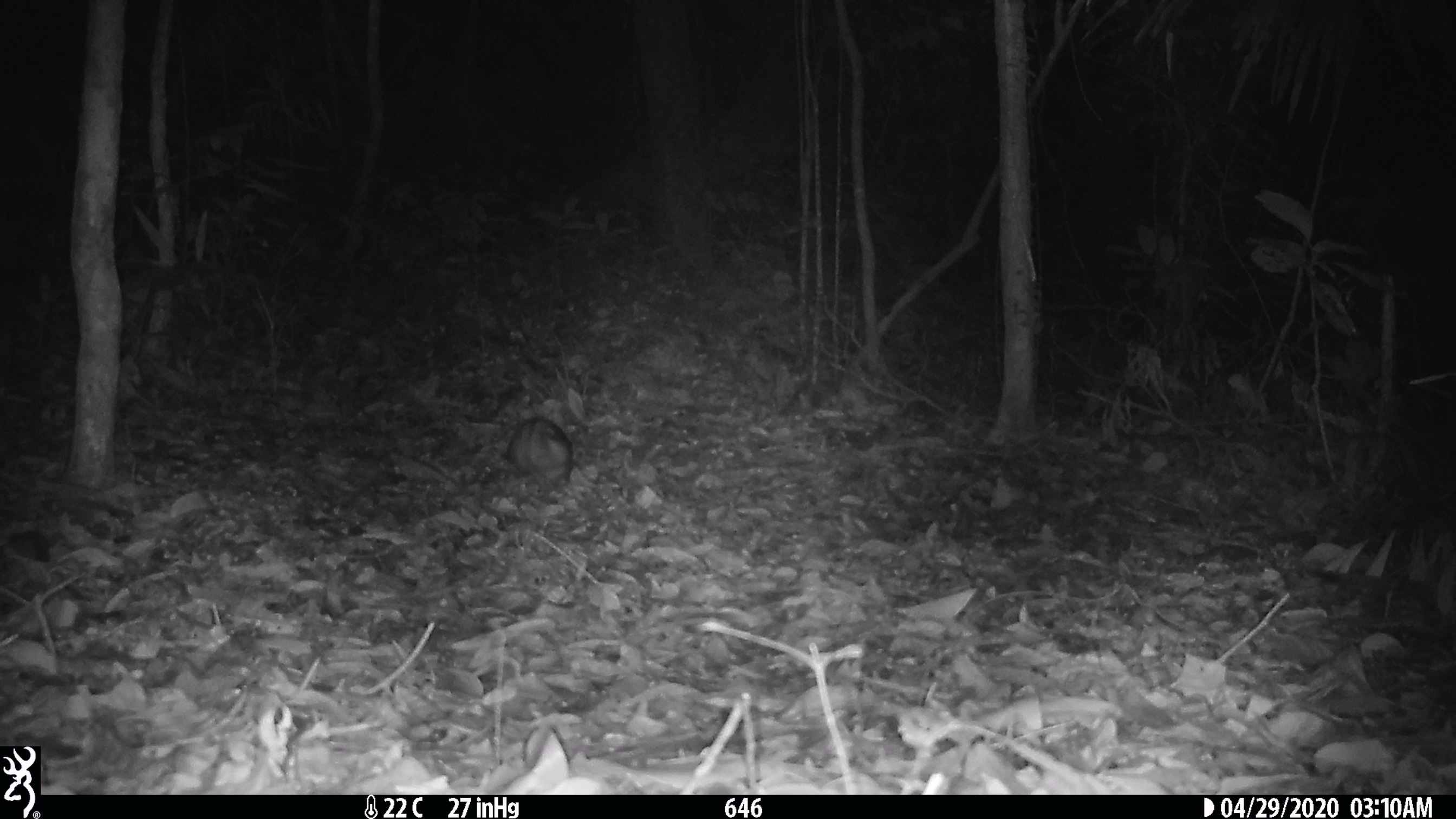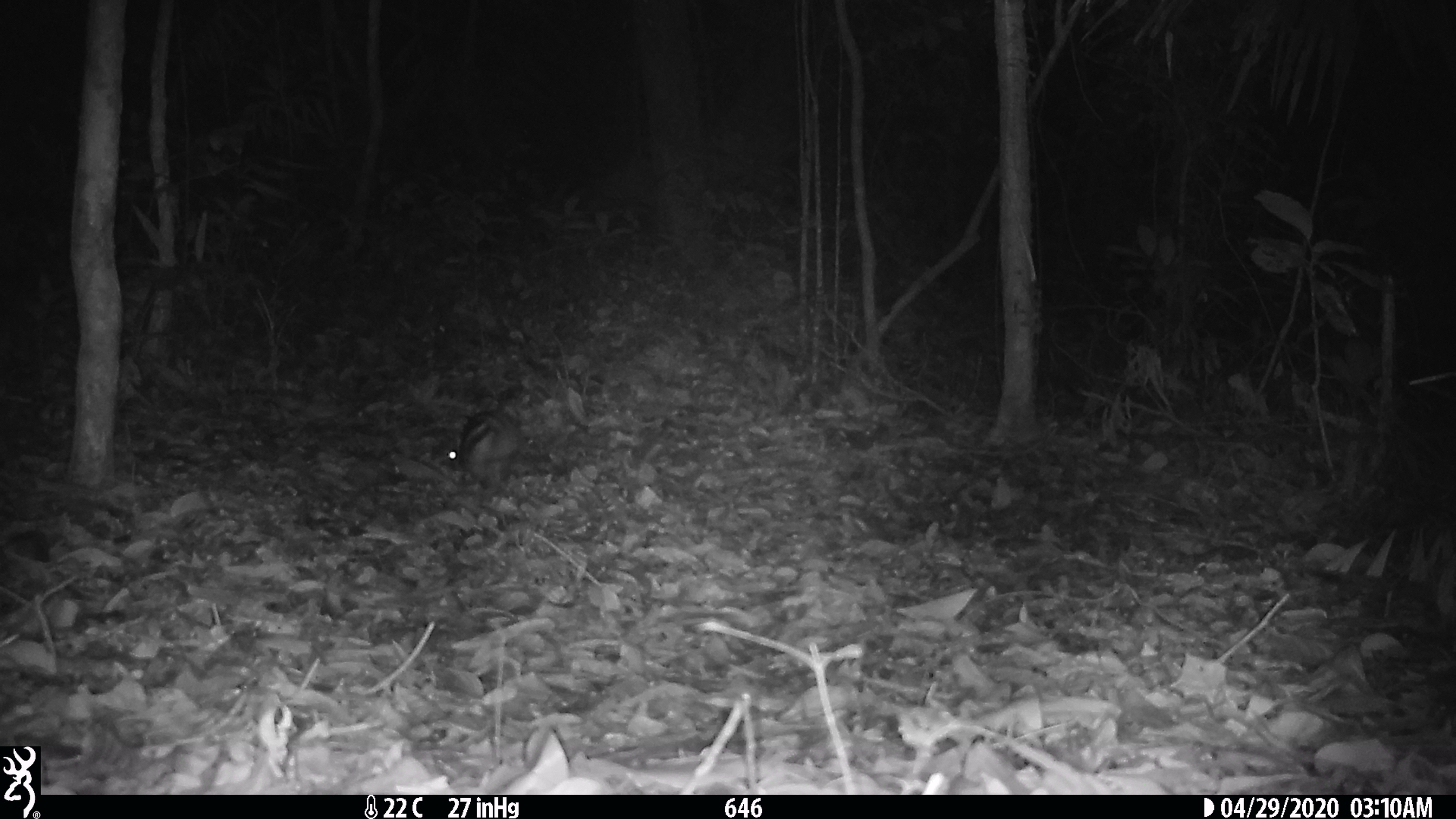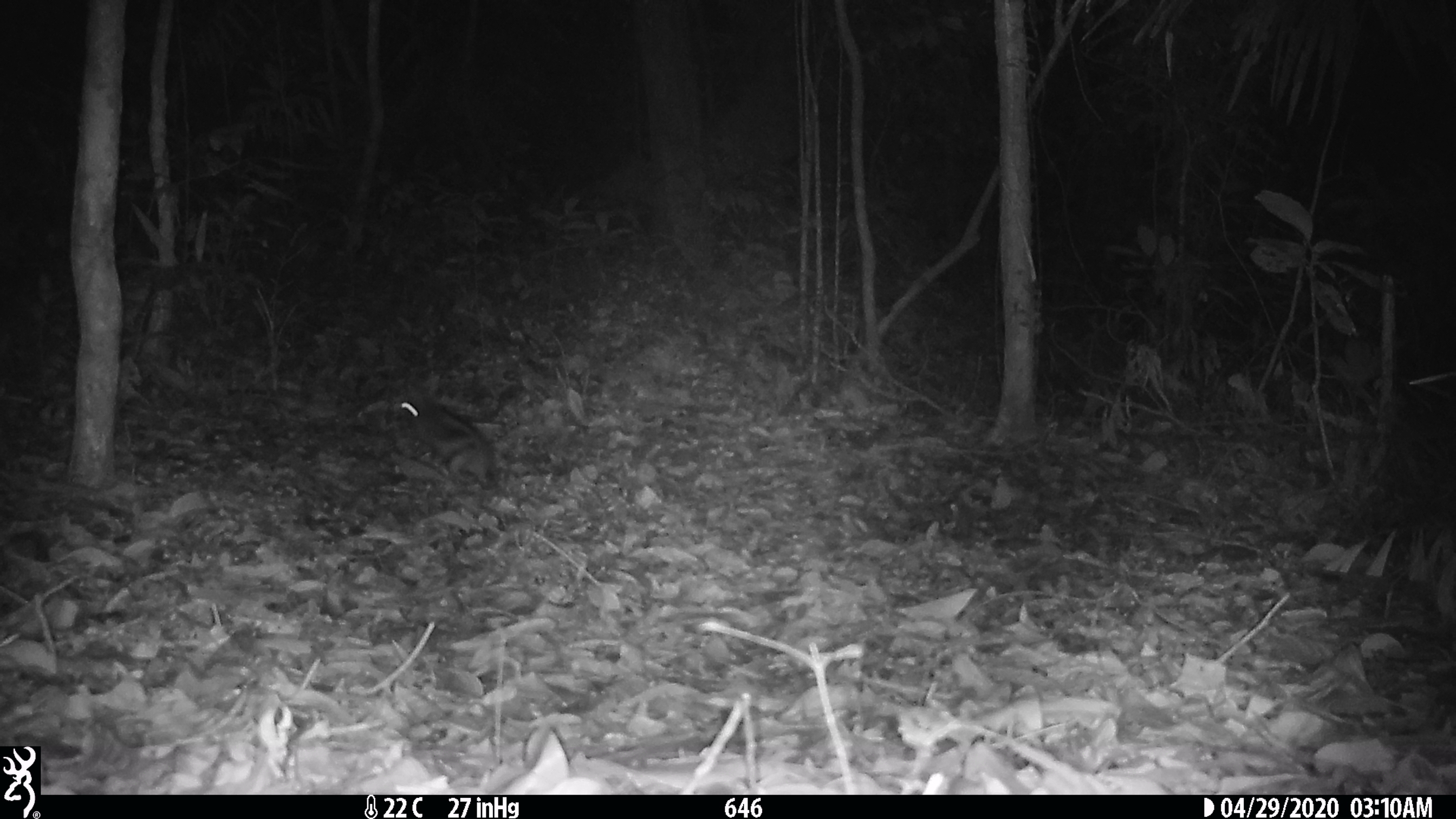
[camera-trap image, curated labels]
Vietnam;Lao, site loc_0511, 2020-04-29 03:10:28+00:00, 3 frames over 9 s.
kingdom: Animalia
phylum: Chordata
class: Mammalia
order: Lagomorpha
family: Leporidae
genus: Nesolagus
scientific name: Nesolagus timminsi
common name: annamite striped rabbit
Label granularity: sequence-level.